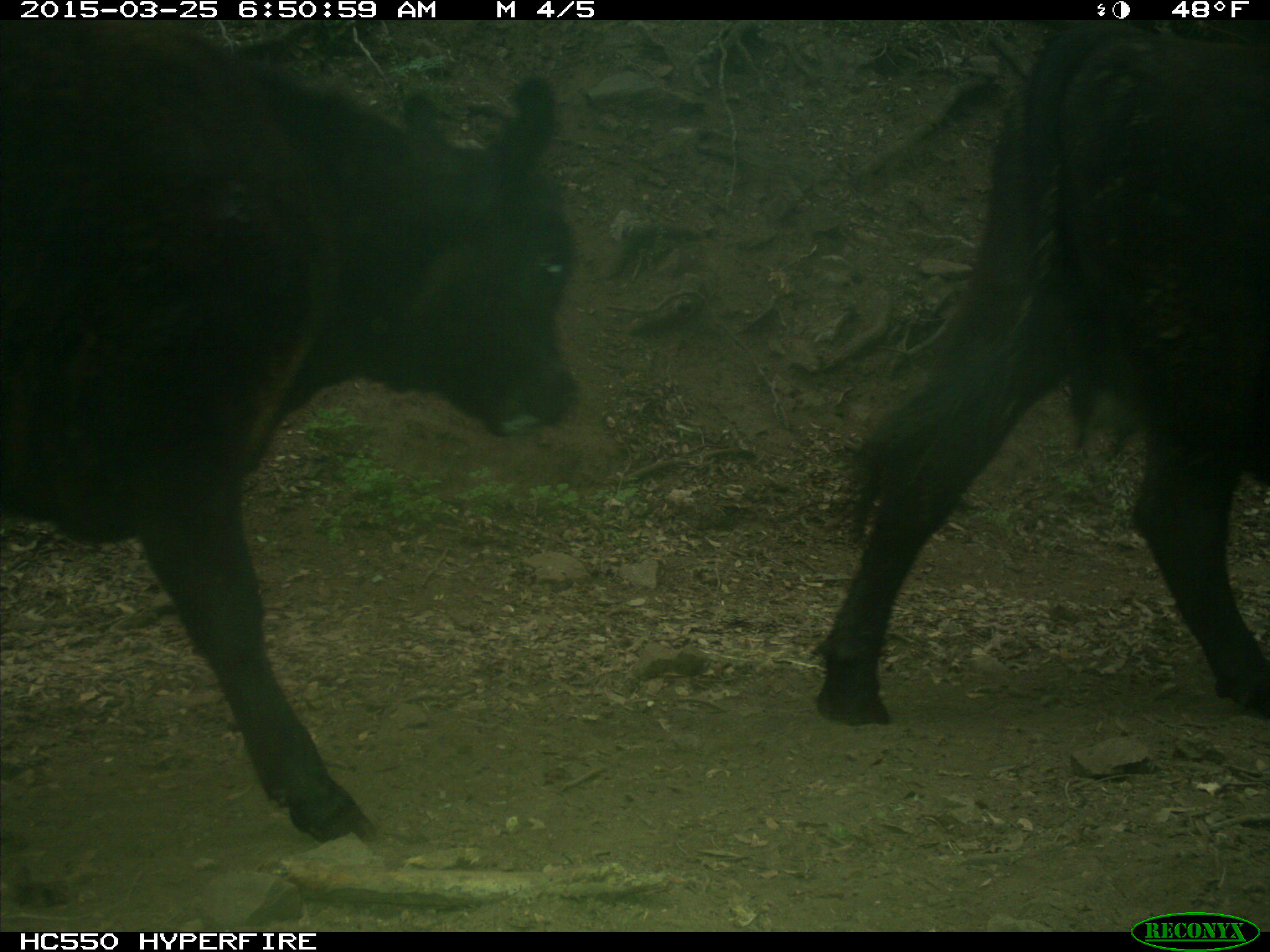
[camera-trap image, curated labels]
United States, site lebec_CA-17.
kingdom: Animalia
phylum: Chordata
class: Mammalia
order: Artiodactyla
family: Bovidae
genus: Bos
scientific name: Bos taurus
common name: domestic cow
Bos taurus (domestic cow).